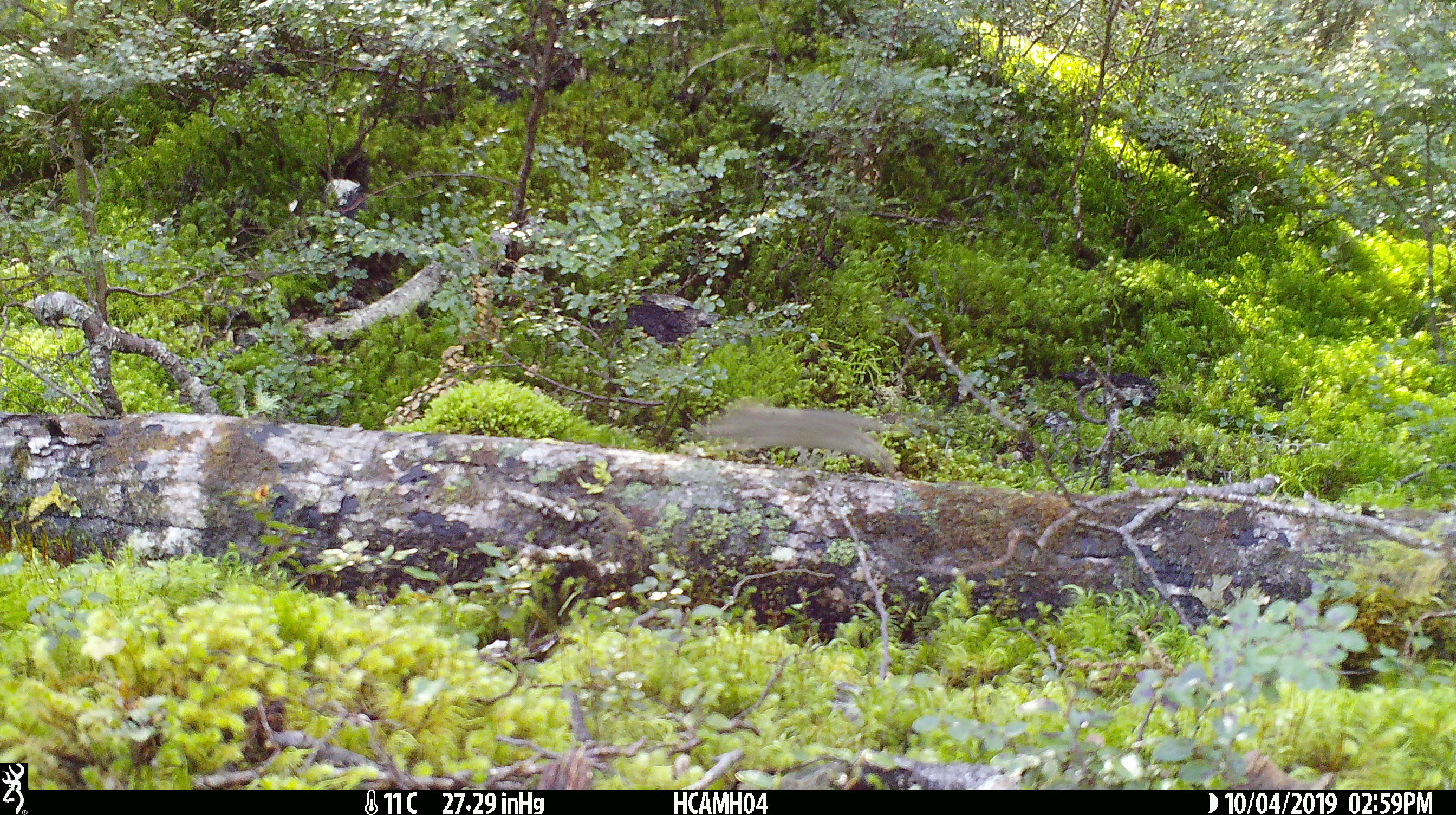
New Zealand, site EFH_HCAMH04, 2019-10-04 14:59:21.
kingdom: Animalia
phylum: Chordata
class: Mammalia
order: Rodentia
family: Muridae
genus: Mus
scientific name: Mus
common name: mouse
Mouse (Mus).